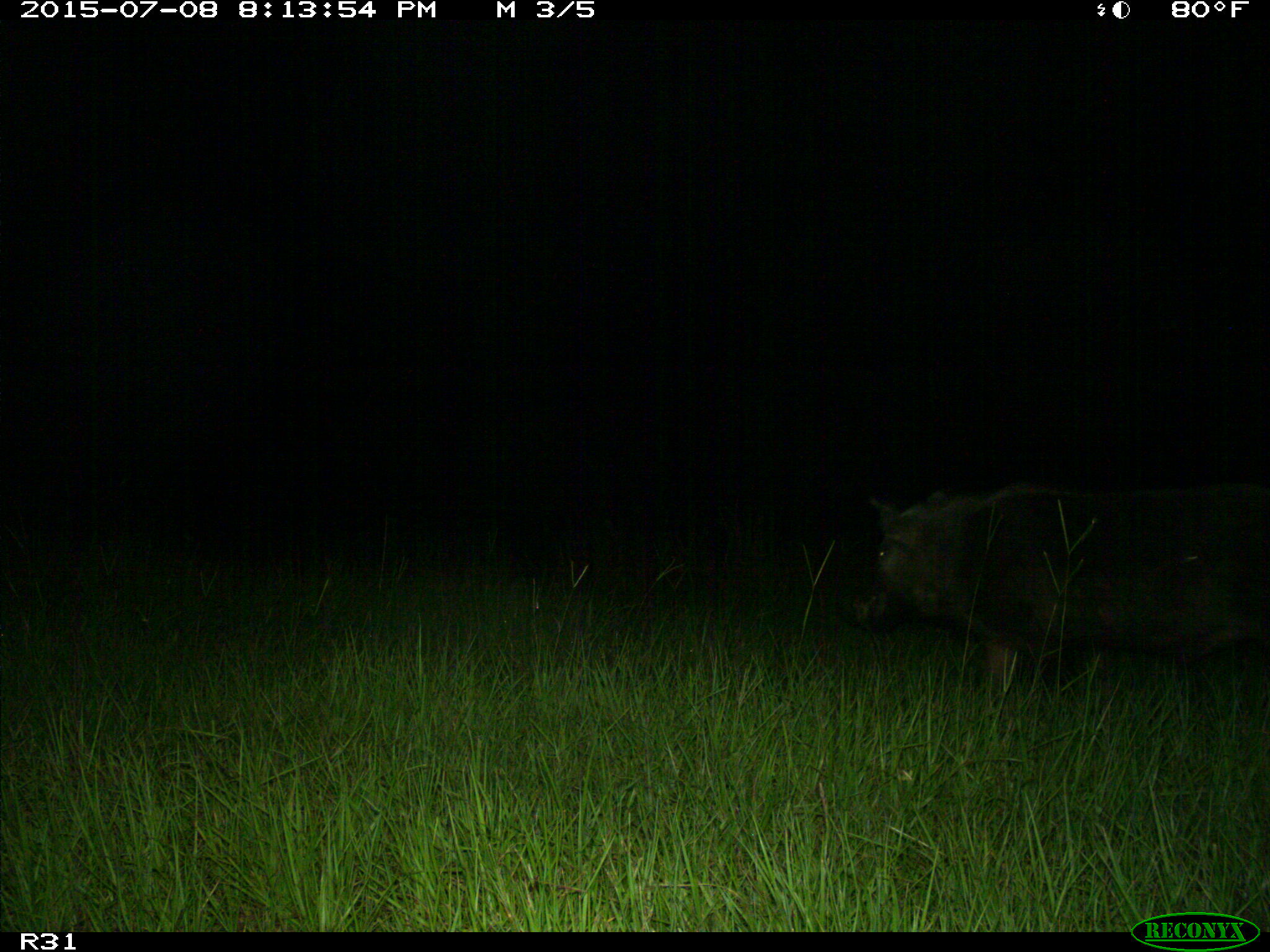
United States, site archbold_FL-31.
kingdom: Animalia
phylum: Chordata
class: Mammalia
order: Artiodactyla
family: Suidae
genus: Sus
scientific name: Sus scrofa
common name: wild boar